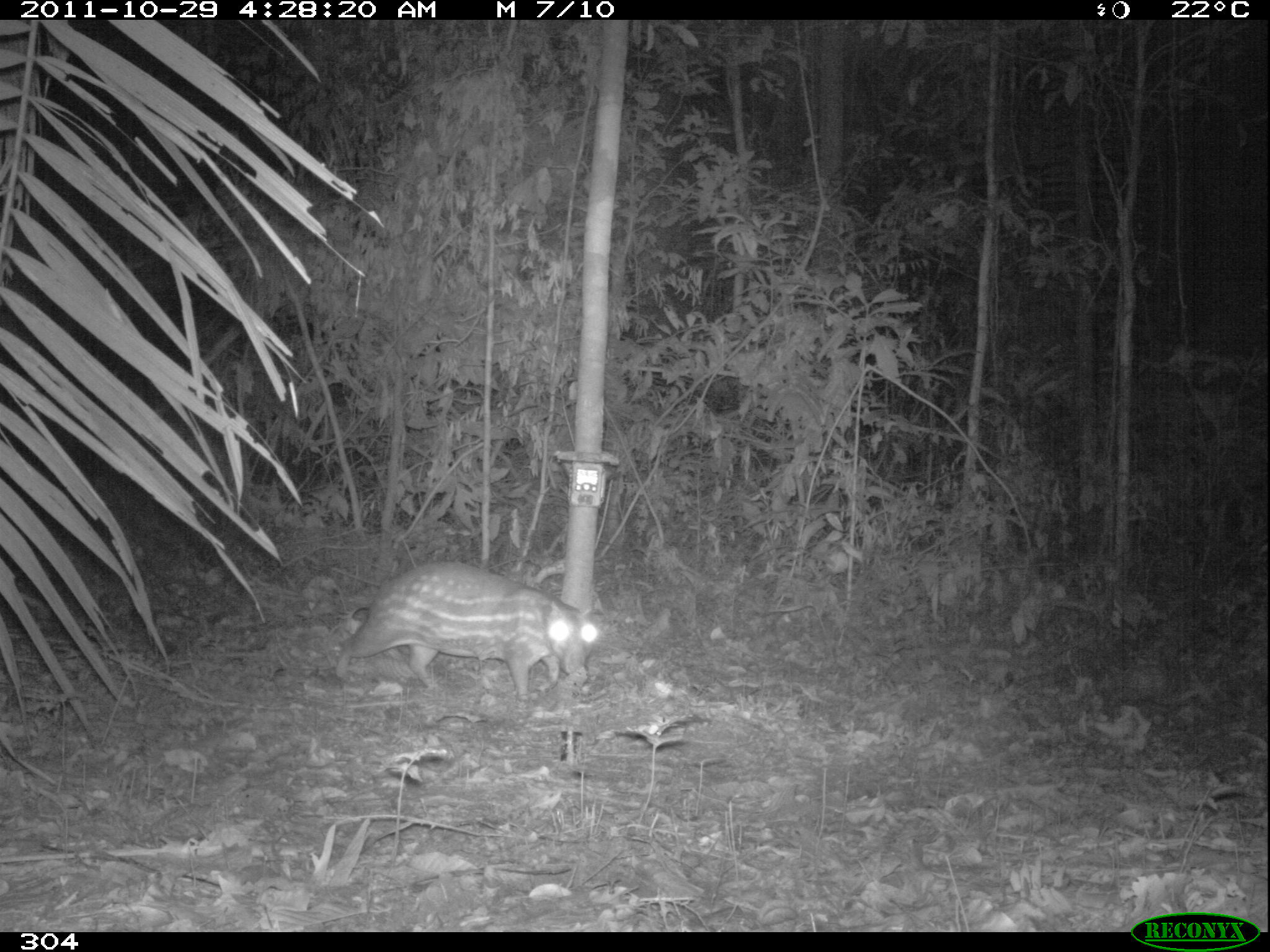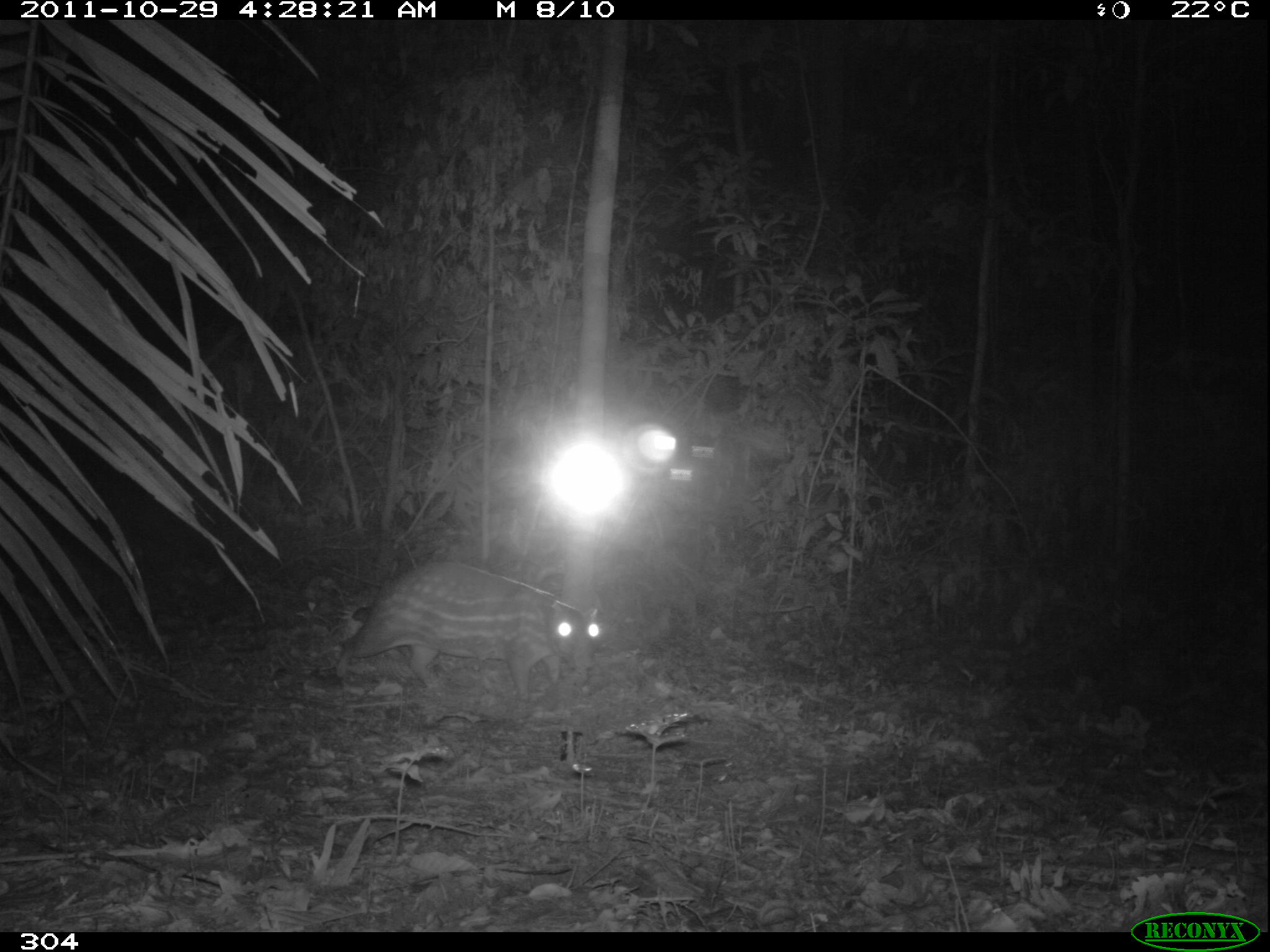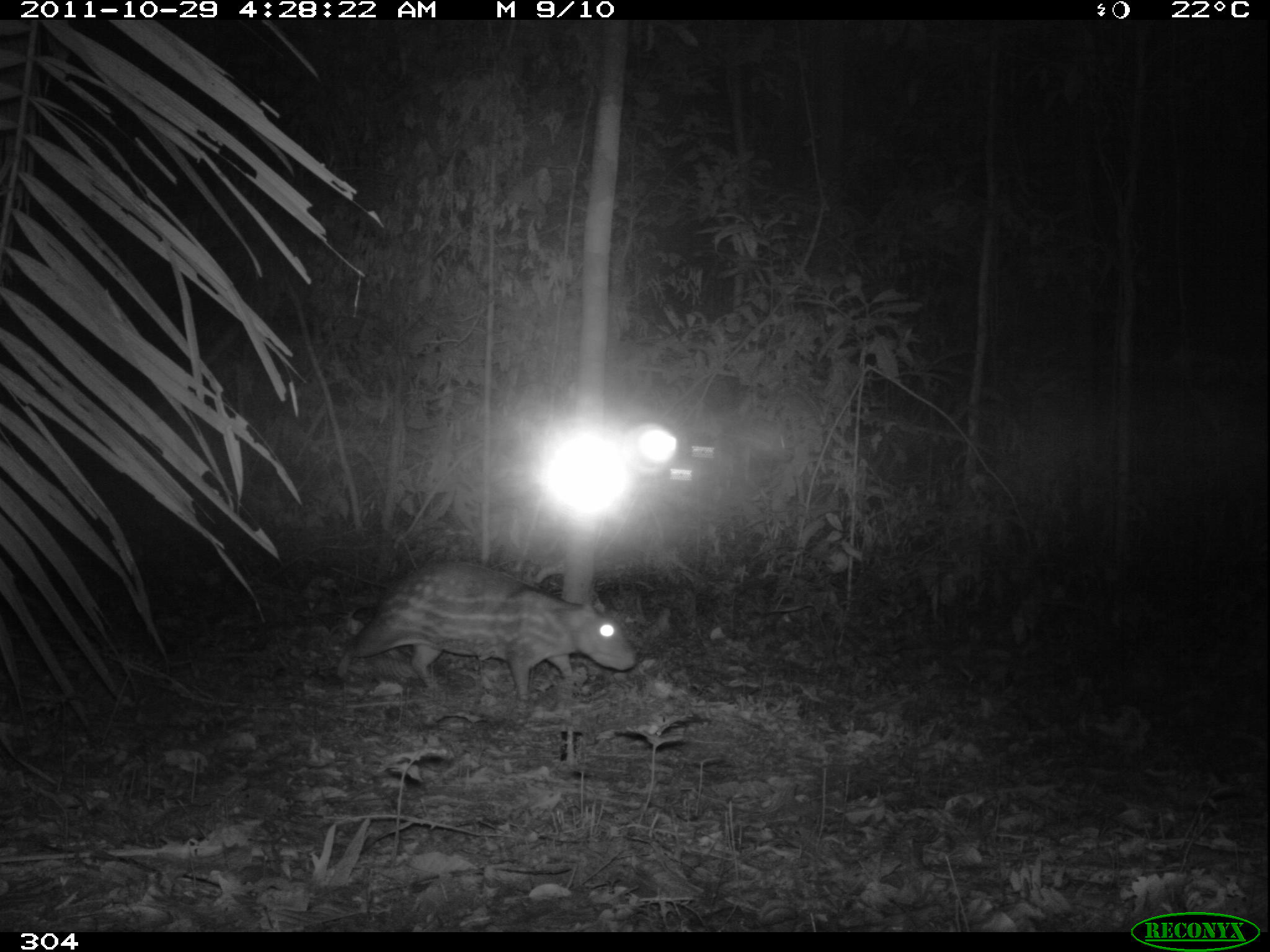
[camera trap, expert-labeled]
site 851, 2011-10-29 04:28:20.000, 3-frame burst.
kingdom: Animalia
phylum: Chordata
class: Mammalia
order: Rodentia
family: Cuniculidae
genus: Cuniculus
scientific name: Cuniculus paca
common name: spotted paca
Cuniculus paca (spotted paca).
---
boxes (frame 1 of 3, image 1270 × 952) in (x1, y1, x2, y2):
cuniculus paca: (335, 559, 605, 703)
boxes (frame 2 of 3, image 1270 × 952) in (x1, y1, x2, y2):
cuniculus paca: (335, 562, 602, 702)